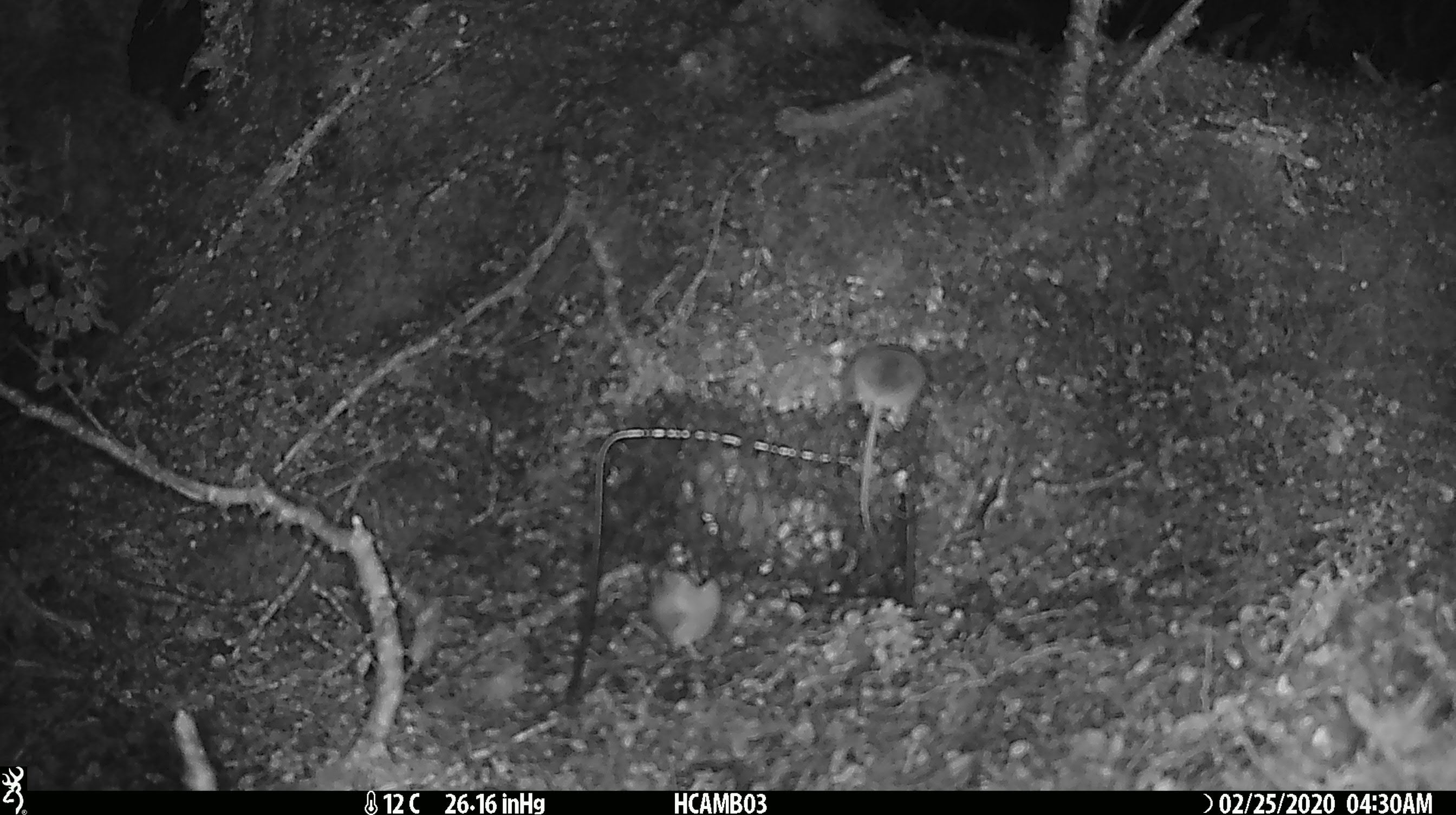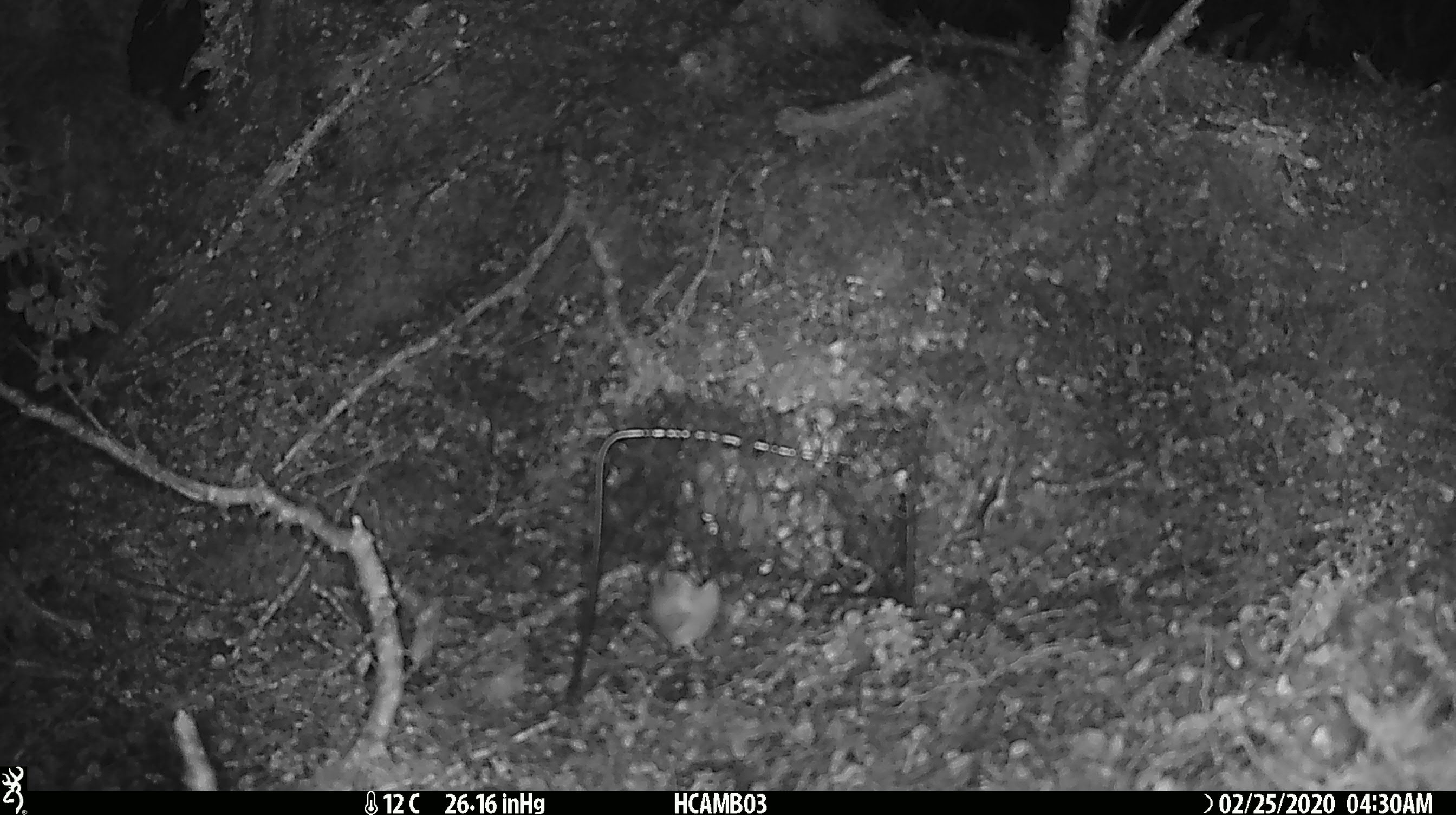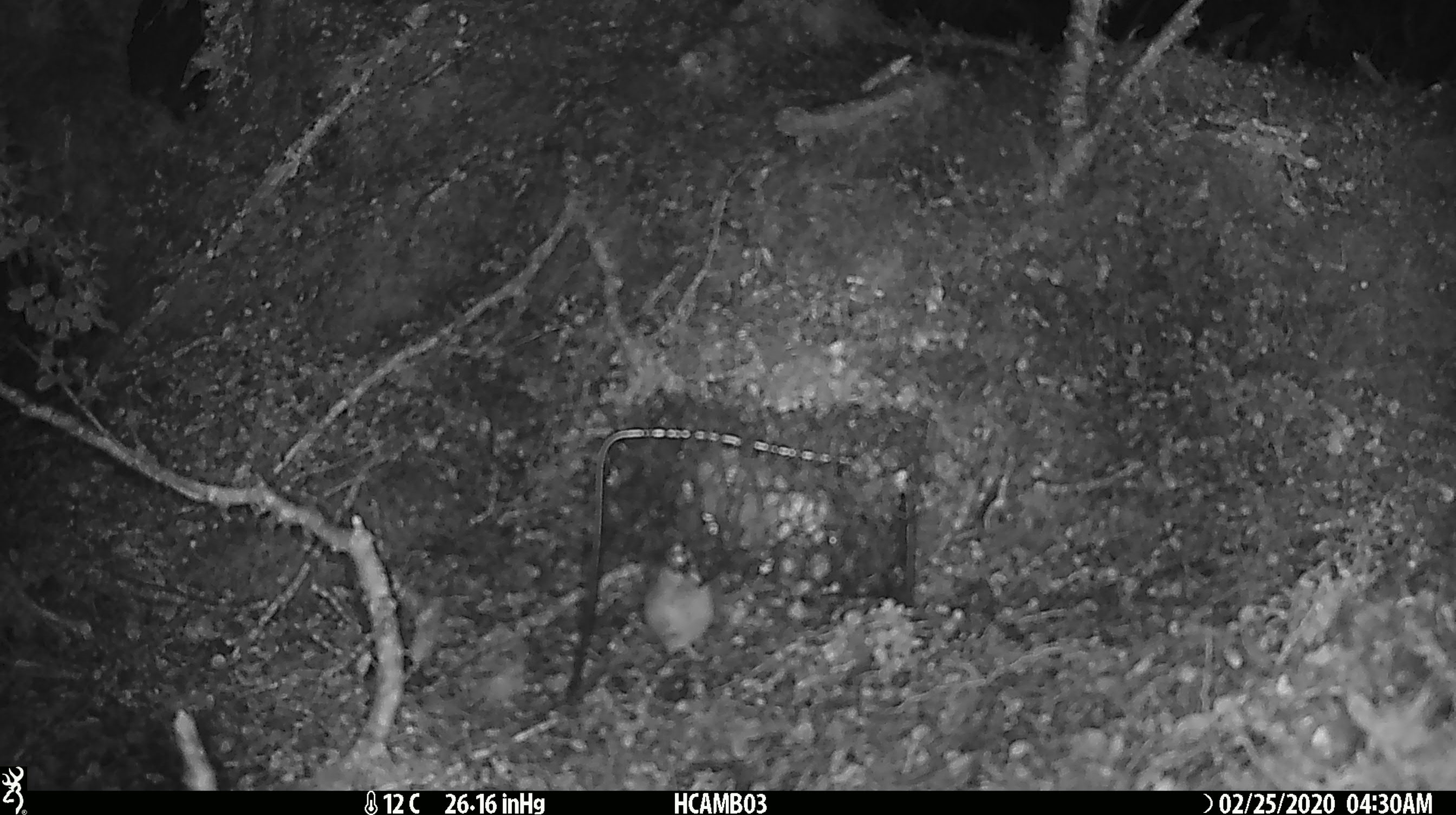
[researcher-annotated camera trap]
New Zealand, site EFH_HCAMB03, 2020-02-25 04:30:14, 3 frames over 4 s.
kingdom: Animalia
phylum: Chordata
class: Mammalia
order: Rodentia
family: Muridae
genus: Mus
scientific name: Mus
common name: mouse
Mouse (Mus).